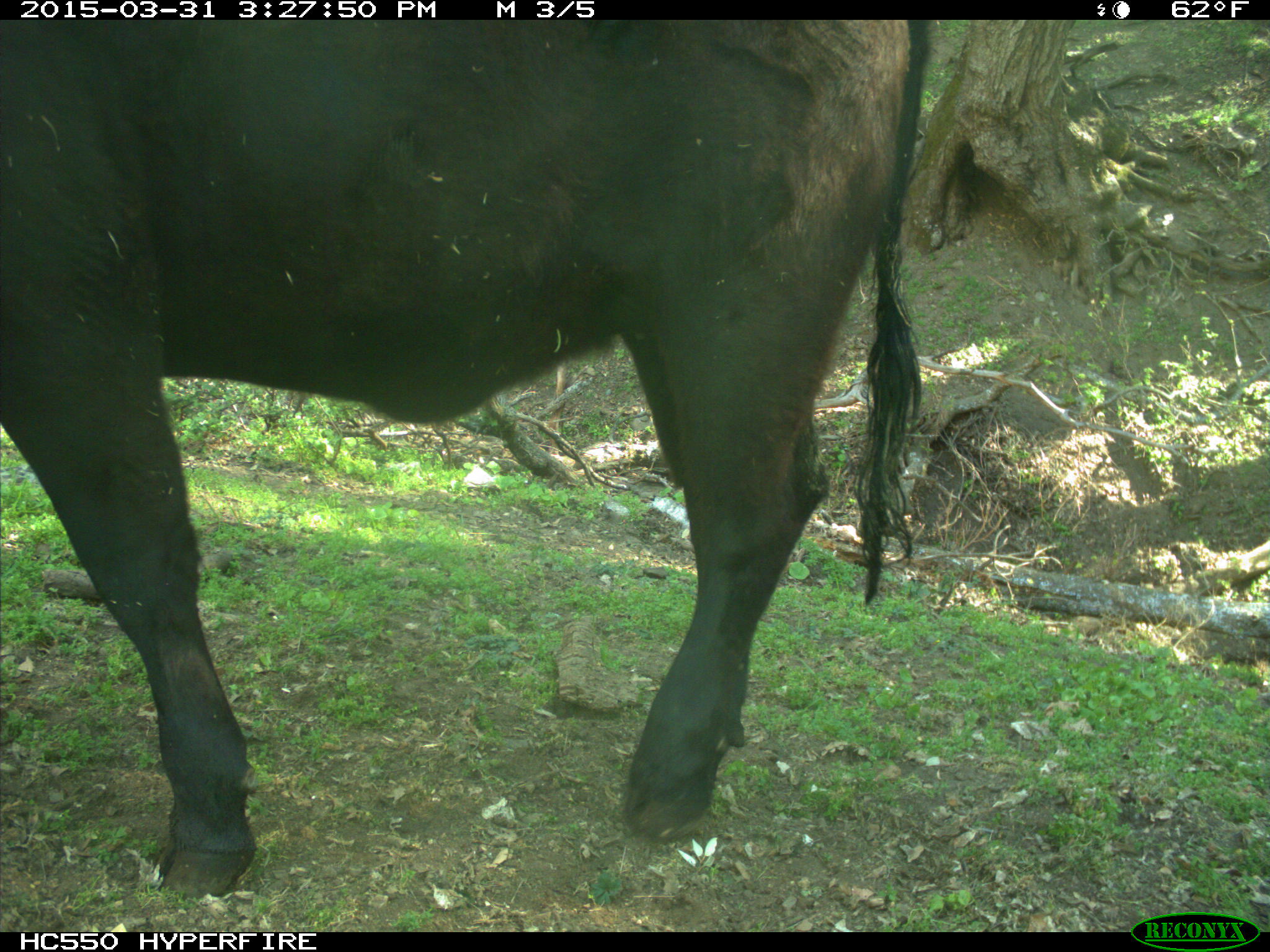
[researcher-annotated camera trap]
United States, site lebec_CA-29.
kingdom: Animalia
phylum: Chordata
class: Mammalia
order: Artiodactyla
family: Bovidae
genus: Bos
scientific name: Bos taurus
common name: domestic cow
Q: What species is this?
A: Bos taurus (domestic cow).